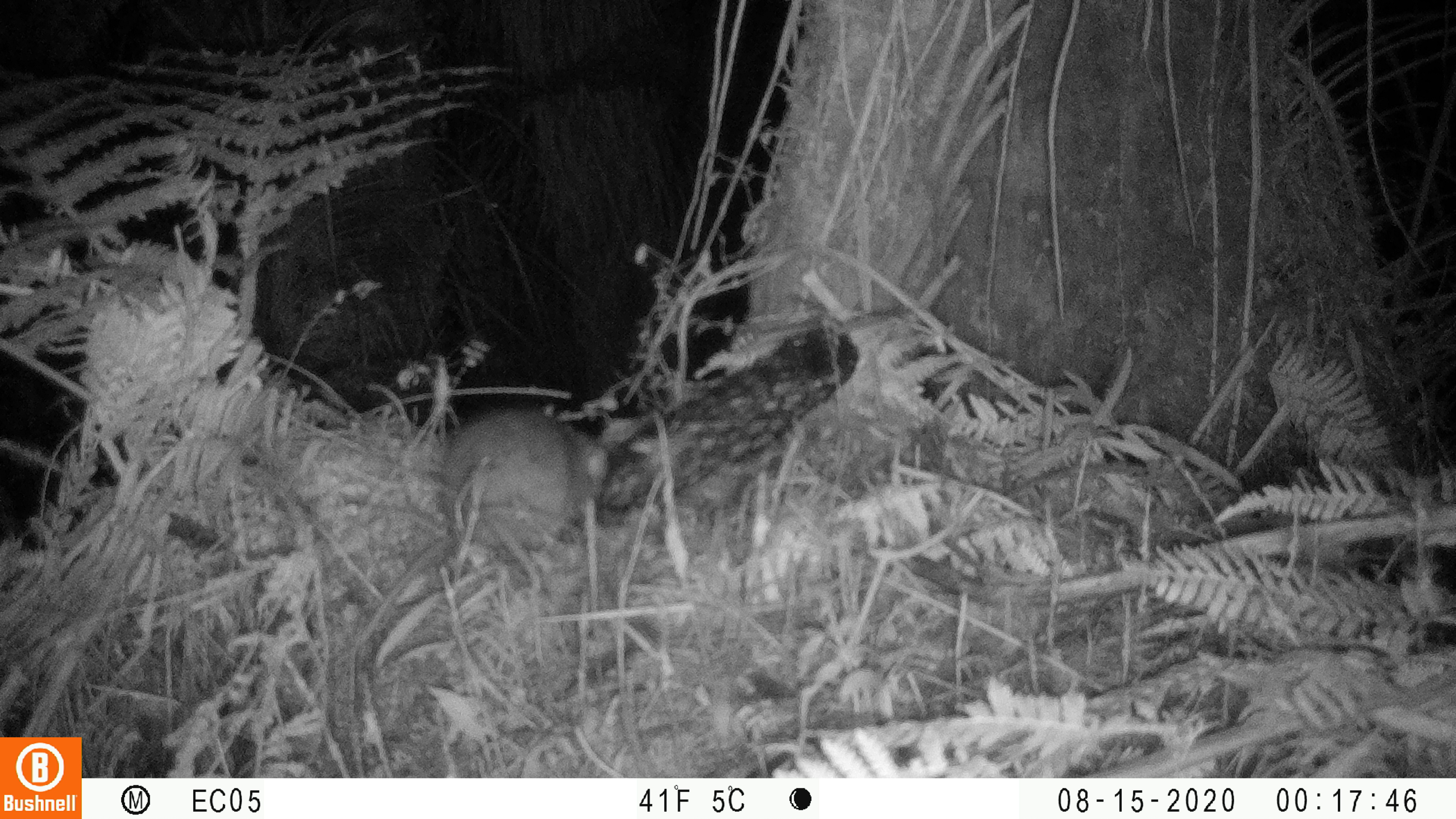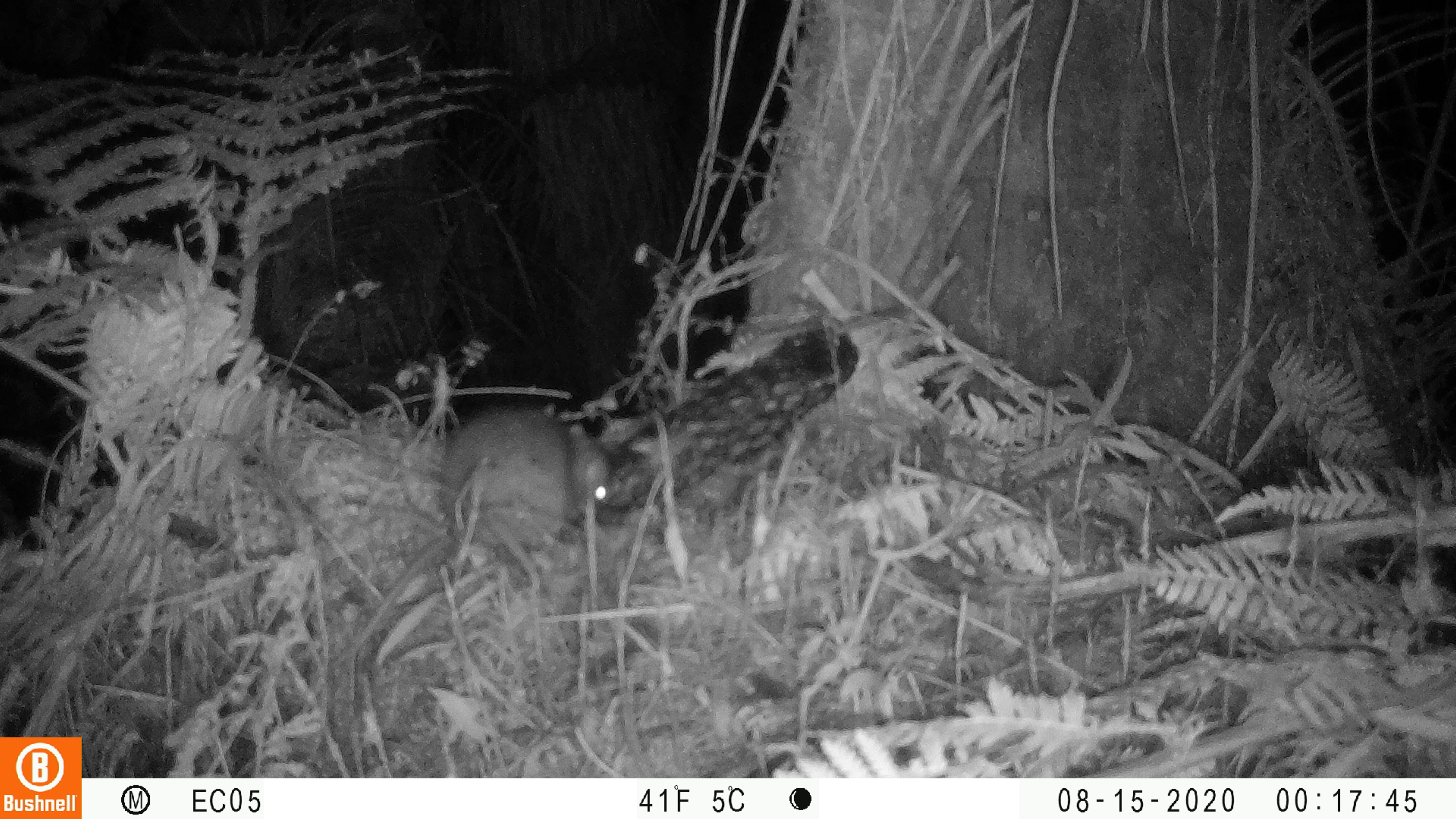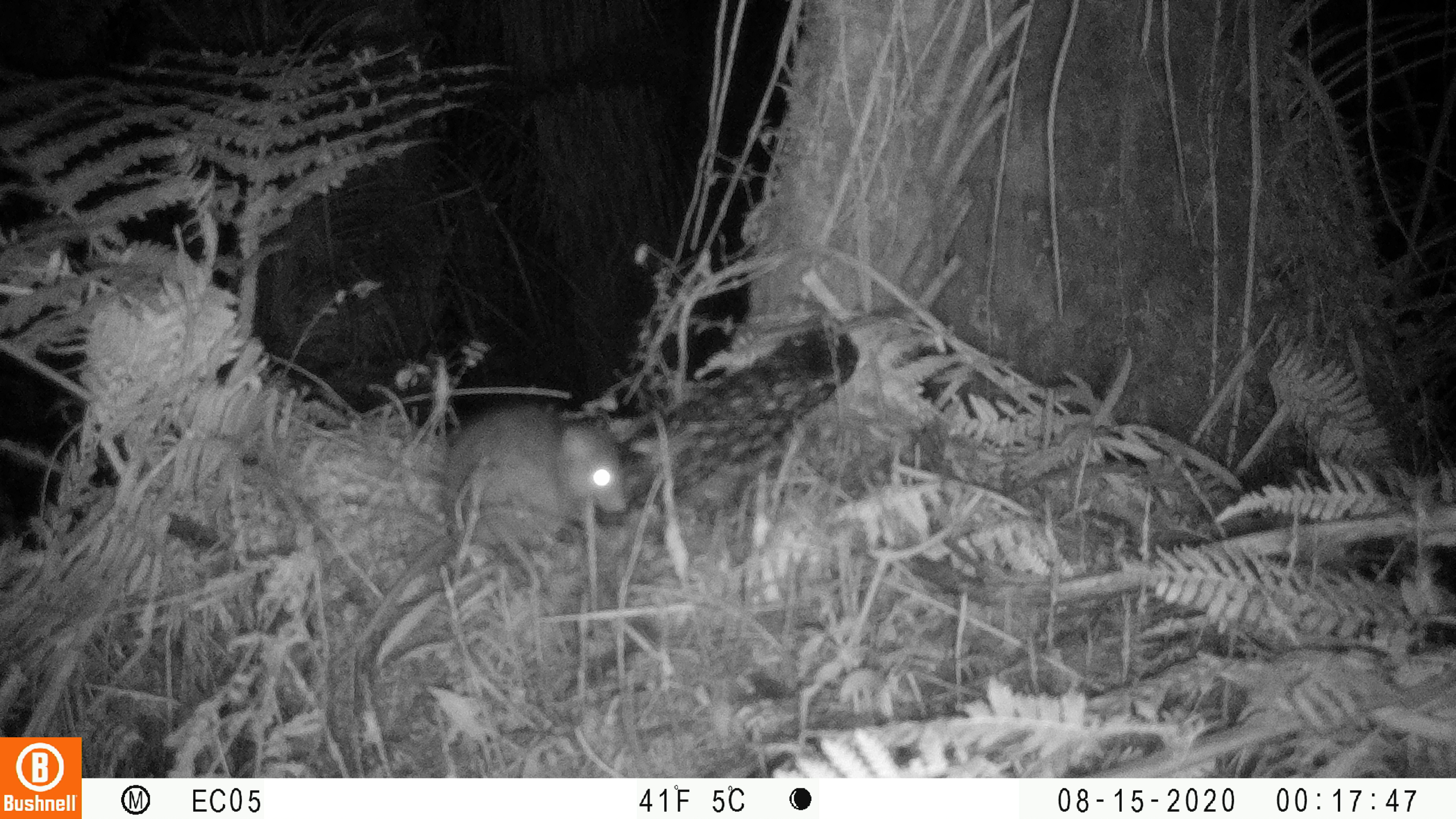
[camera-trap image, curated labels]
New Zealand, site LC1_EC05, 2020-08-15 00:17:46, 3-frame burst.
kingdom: Animalia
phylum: Chordata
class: Mammalia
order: Rodentia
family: Muridae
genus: Rattus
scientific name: Rattus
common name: rat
Rat (Rattus).